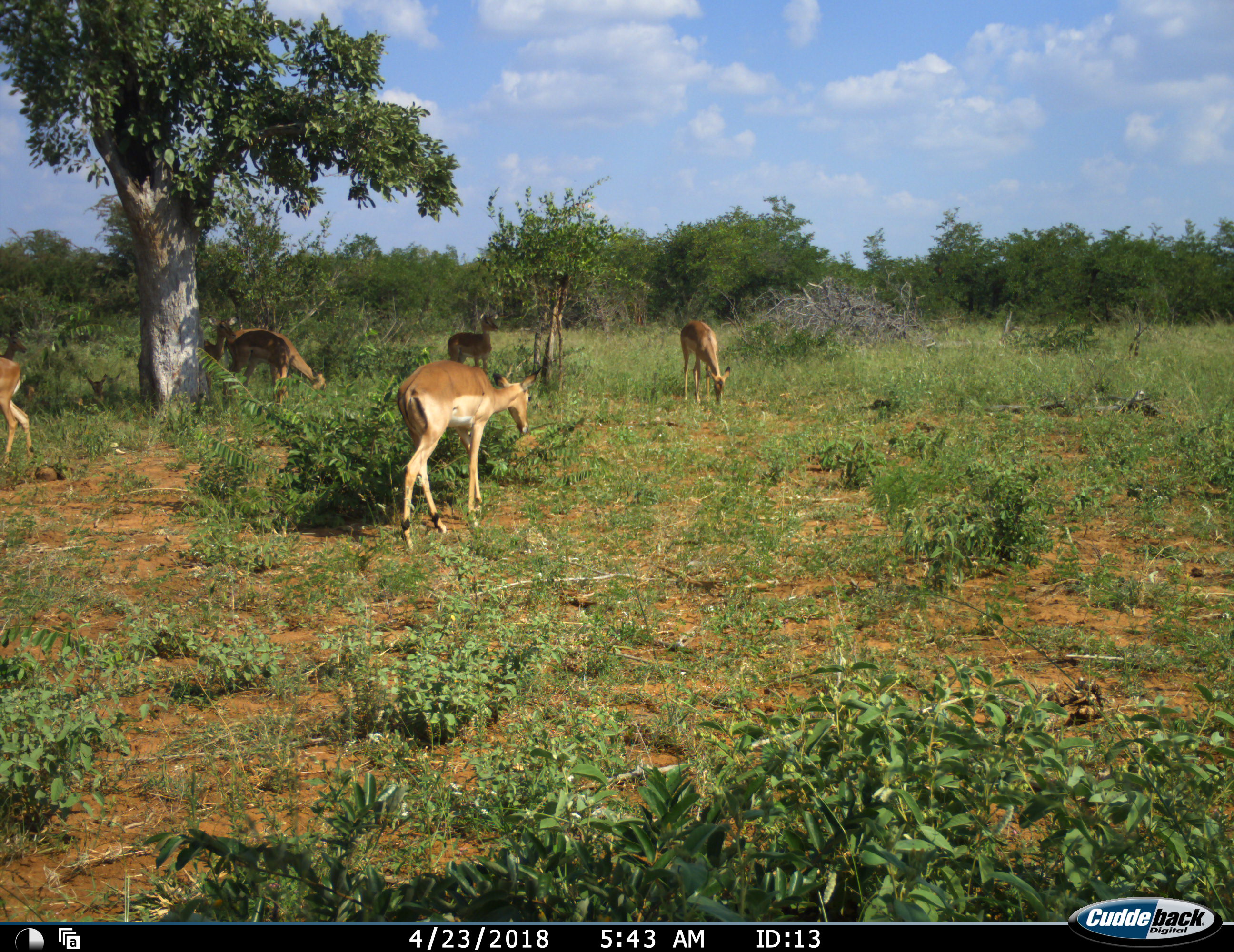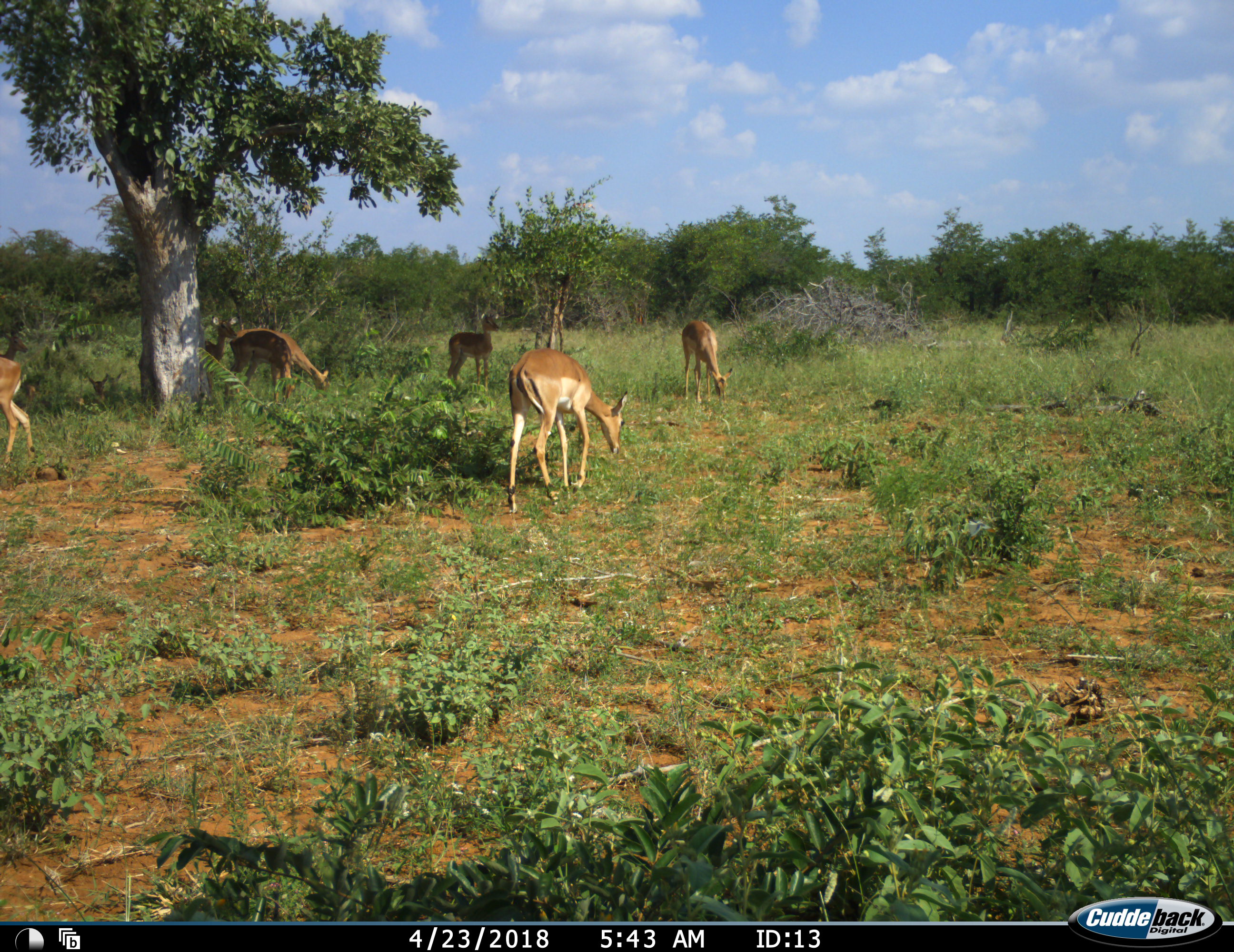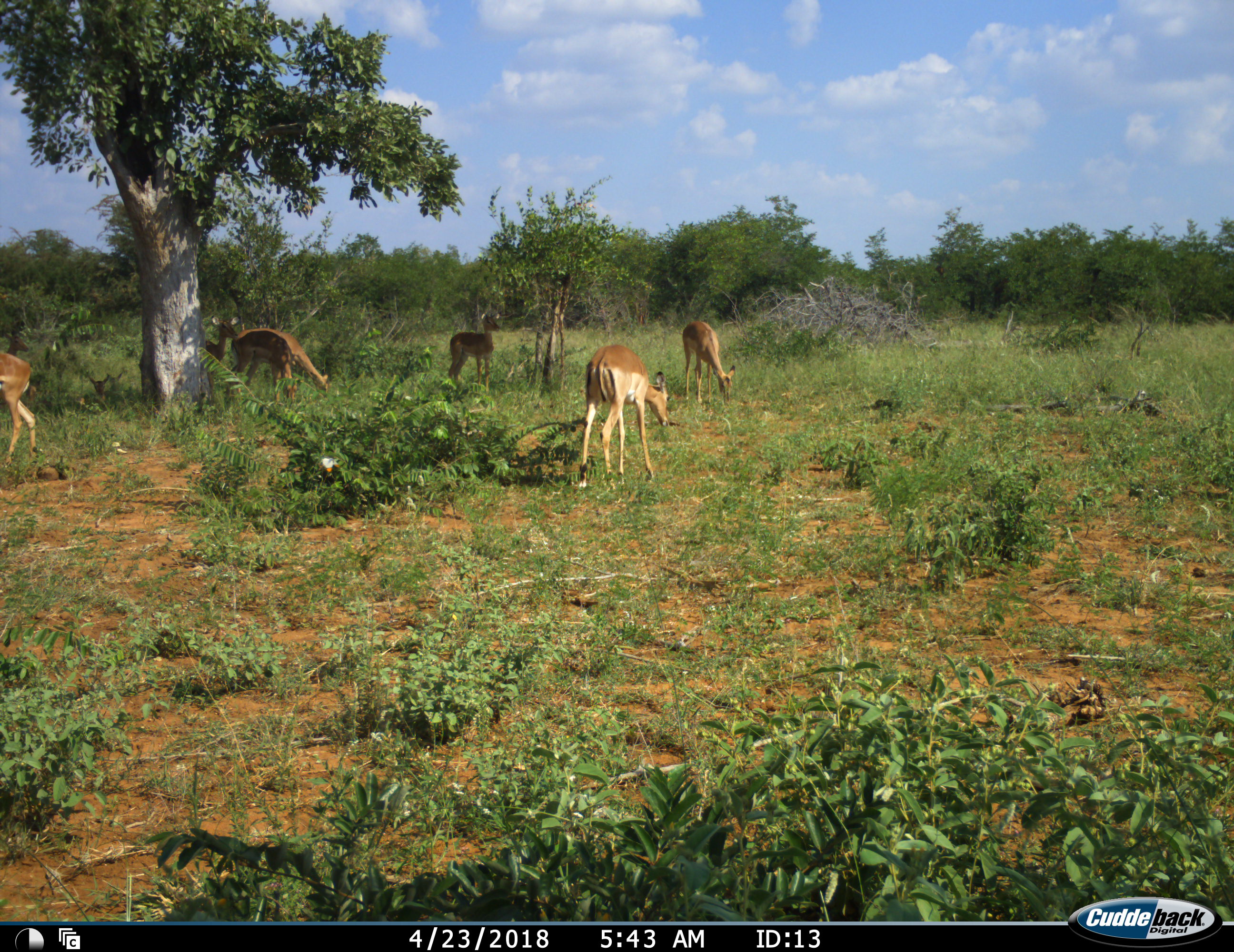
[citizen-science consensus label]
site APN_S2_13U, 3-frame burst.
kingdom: Animalia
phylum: Chordata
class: Mammalia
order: Artiodactyla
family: Bovidae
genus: Aepyceros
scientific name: Aepyceros melampus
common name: impala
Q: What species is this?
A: Impala (Aepyceros melampus).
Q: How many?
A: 6.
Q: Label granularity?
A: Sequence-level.